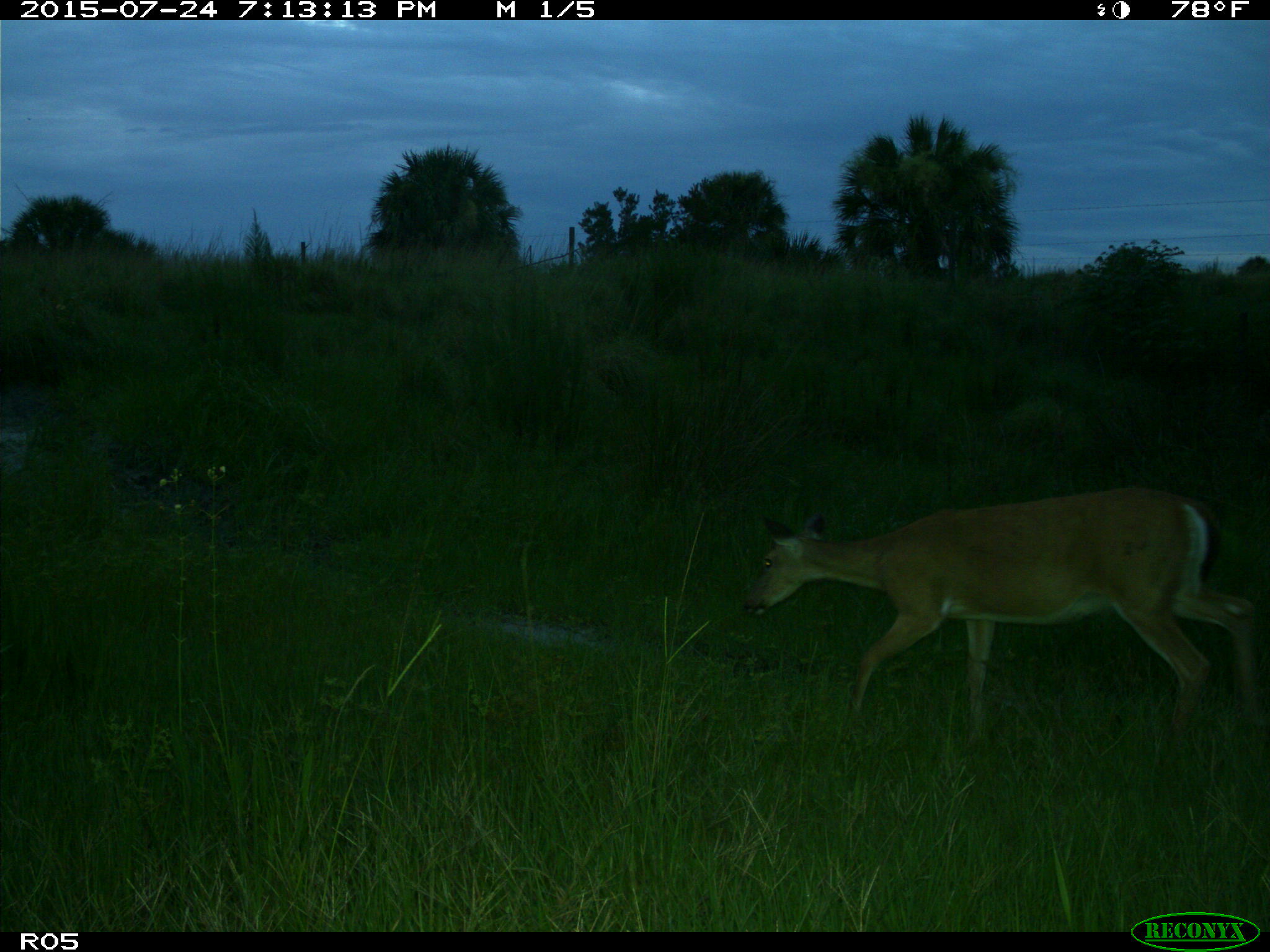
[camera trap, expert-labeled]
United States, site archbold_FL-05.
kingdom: Animalia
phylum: Chordata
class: Mammalia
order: Artiodactyla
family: Cervidae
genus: Odocoileus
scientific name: Odocoileus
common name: deer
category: unidentified deer